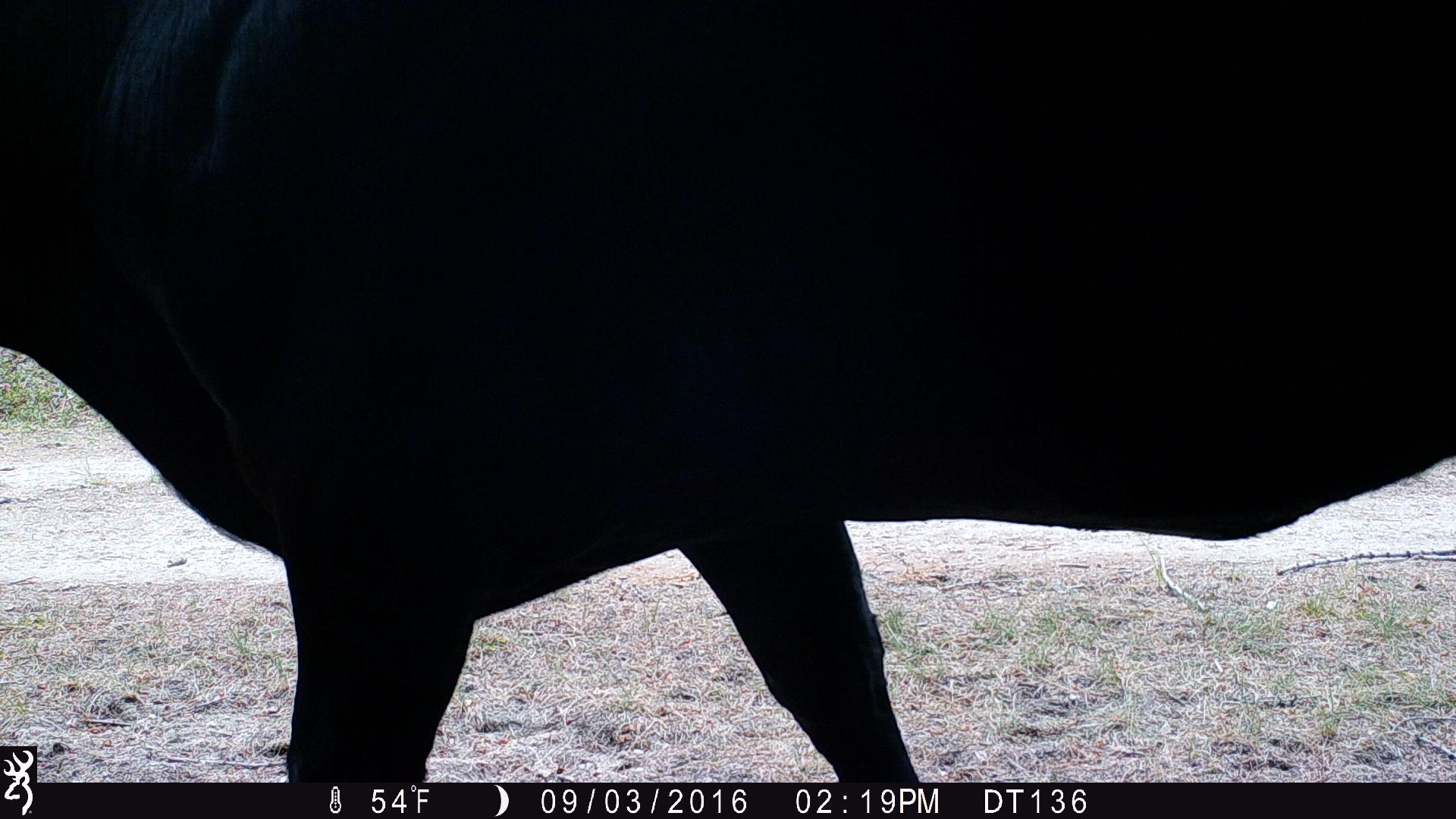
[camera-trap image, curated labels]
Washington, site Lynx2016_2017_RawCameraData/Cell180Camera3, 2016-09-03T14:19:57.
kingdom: Animalia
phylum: Chordata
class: Mammalia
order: Artiodactyla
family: Bovidae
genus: Bos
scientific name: Bos taurus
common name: domestic cattle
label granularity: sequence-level